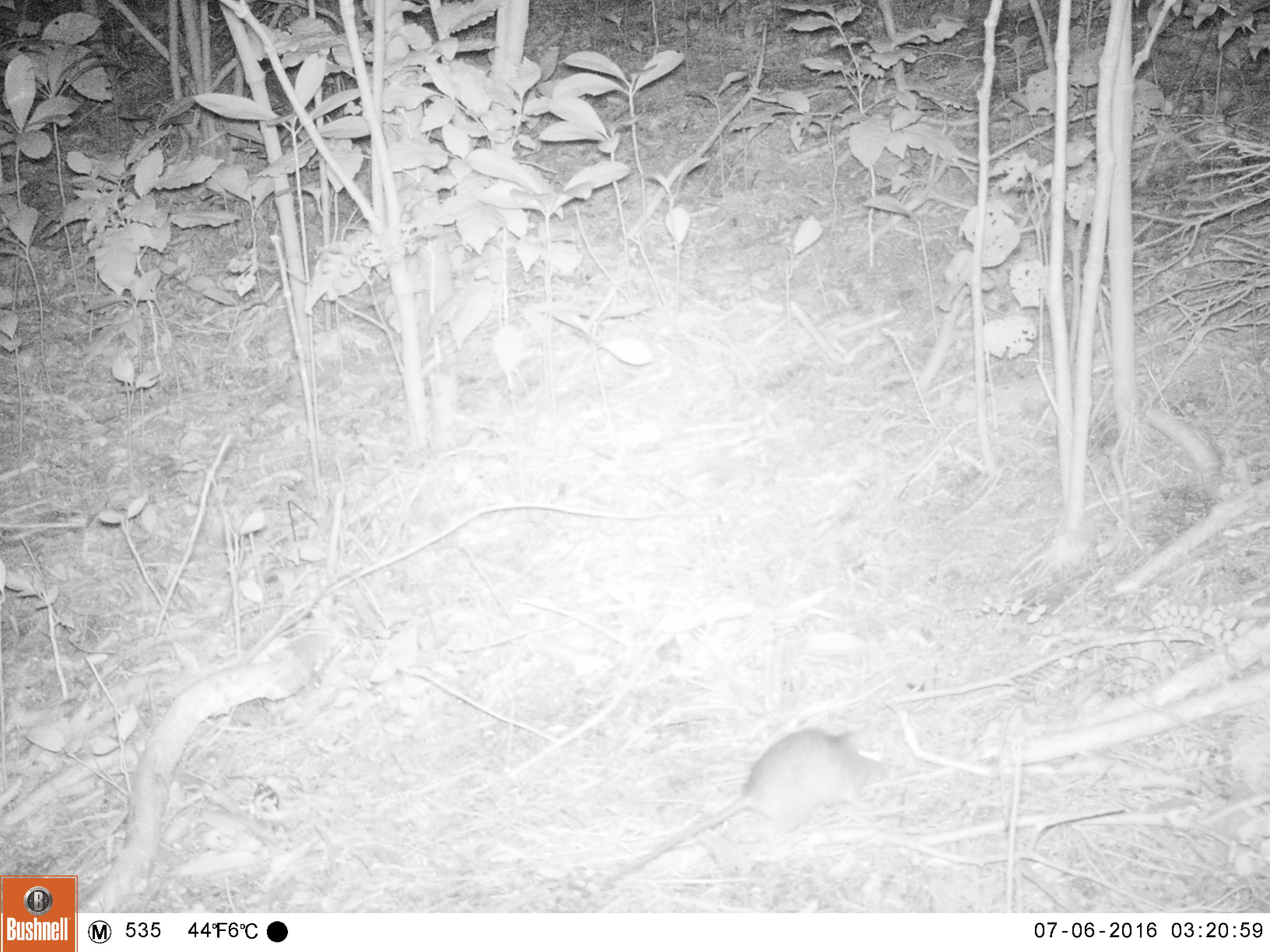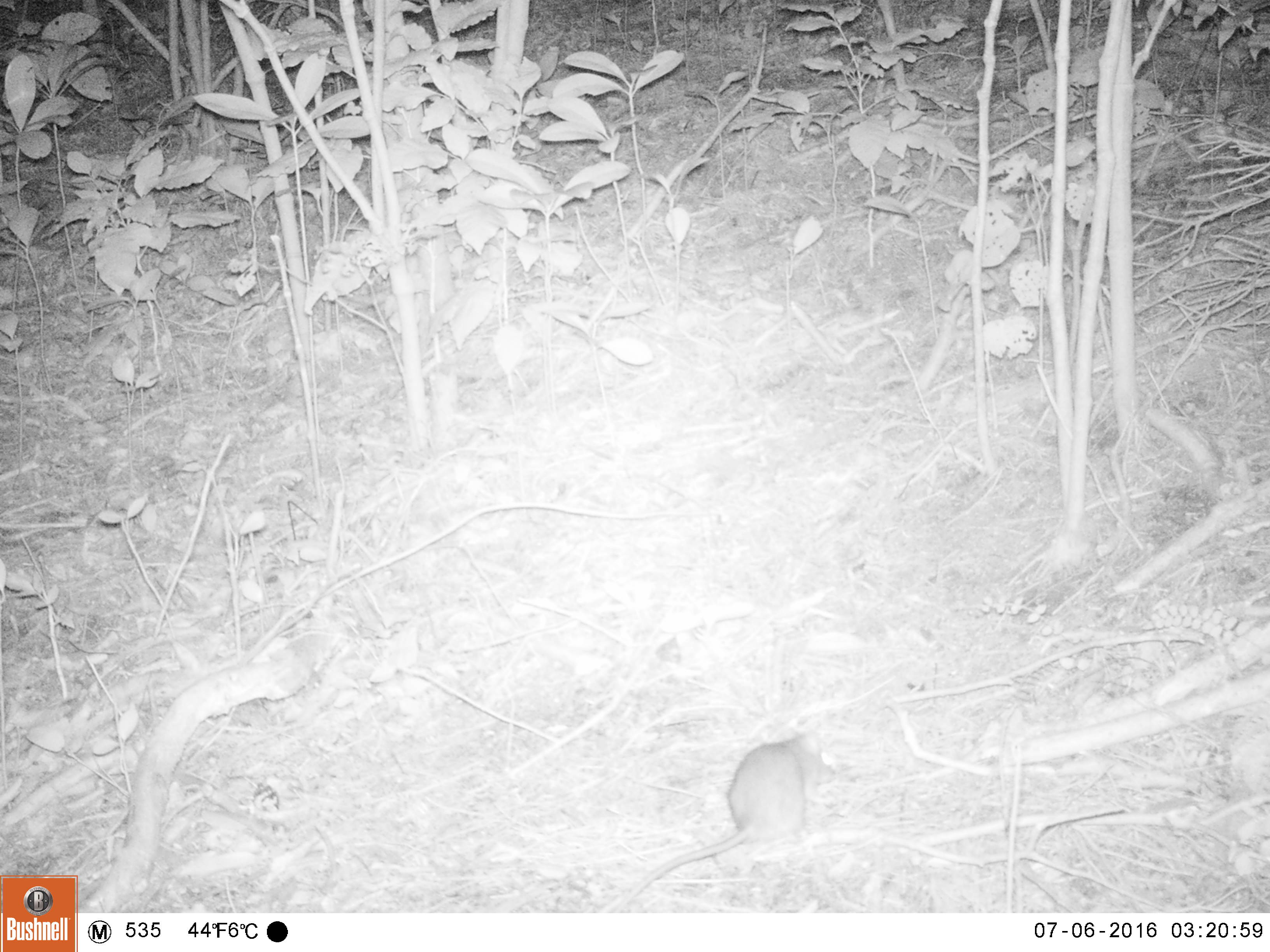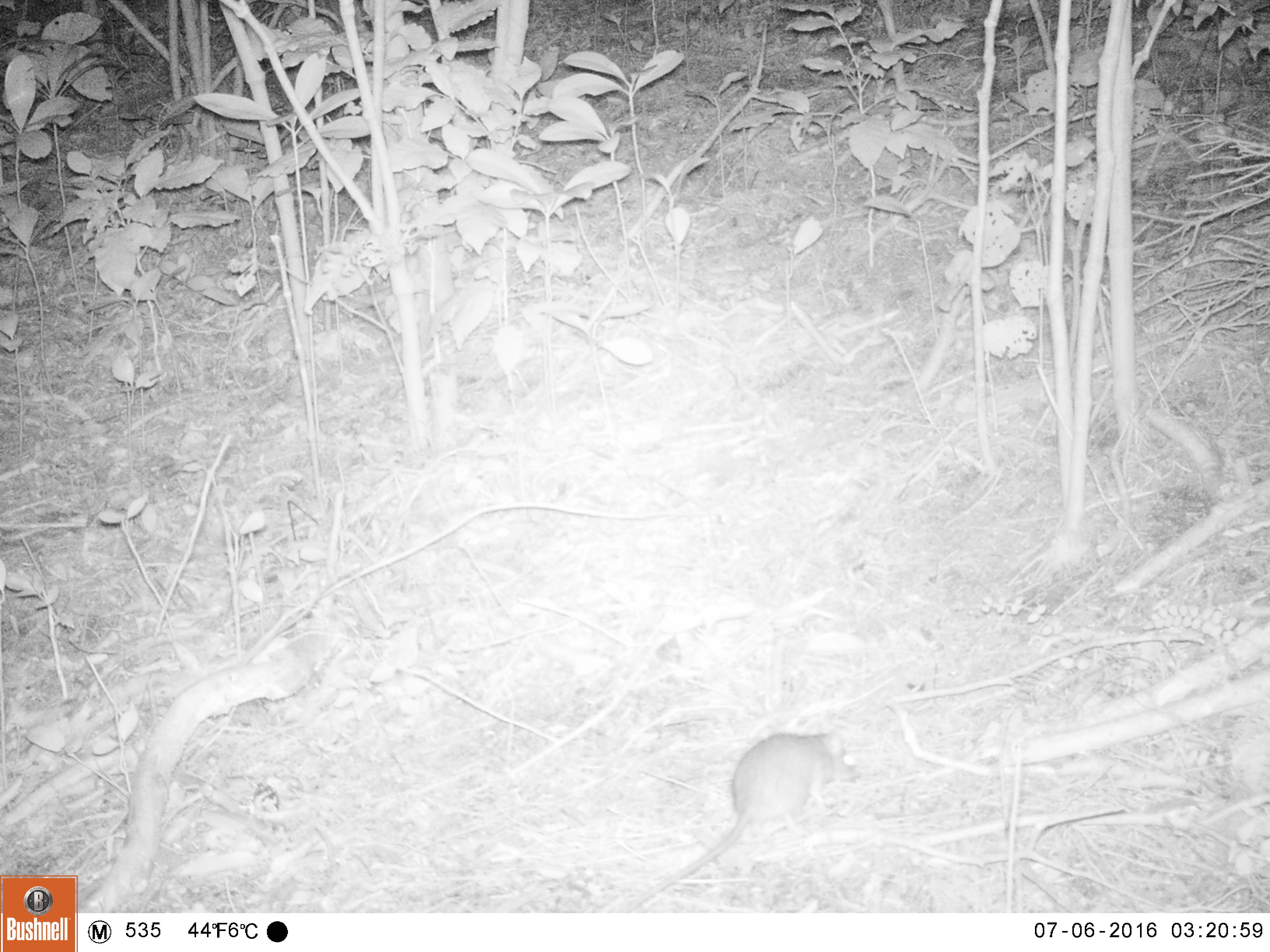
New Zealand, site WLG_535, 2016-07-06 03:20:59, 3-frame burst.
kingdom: Animalia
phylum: Chordata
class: Mammalia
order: Rodentia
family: Muridae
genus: Rattus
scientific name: Rattus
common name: rat